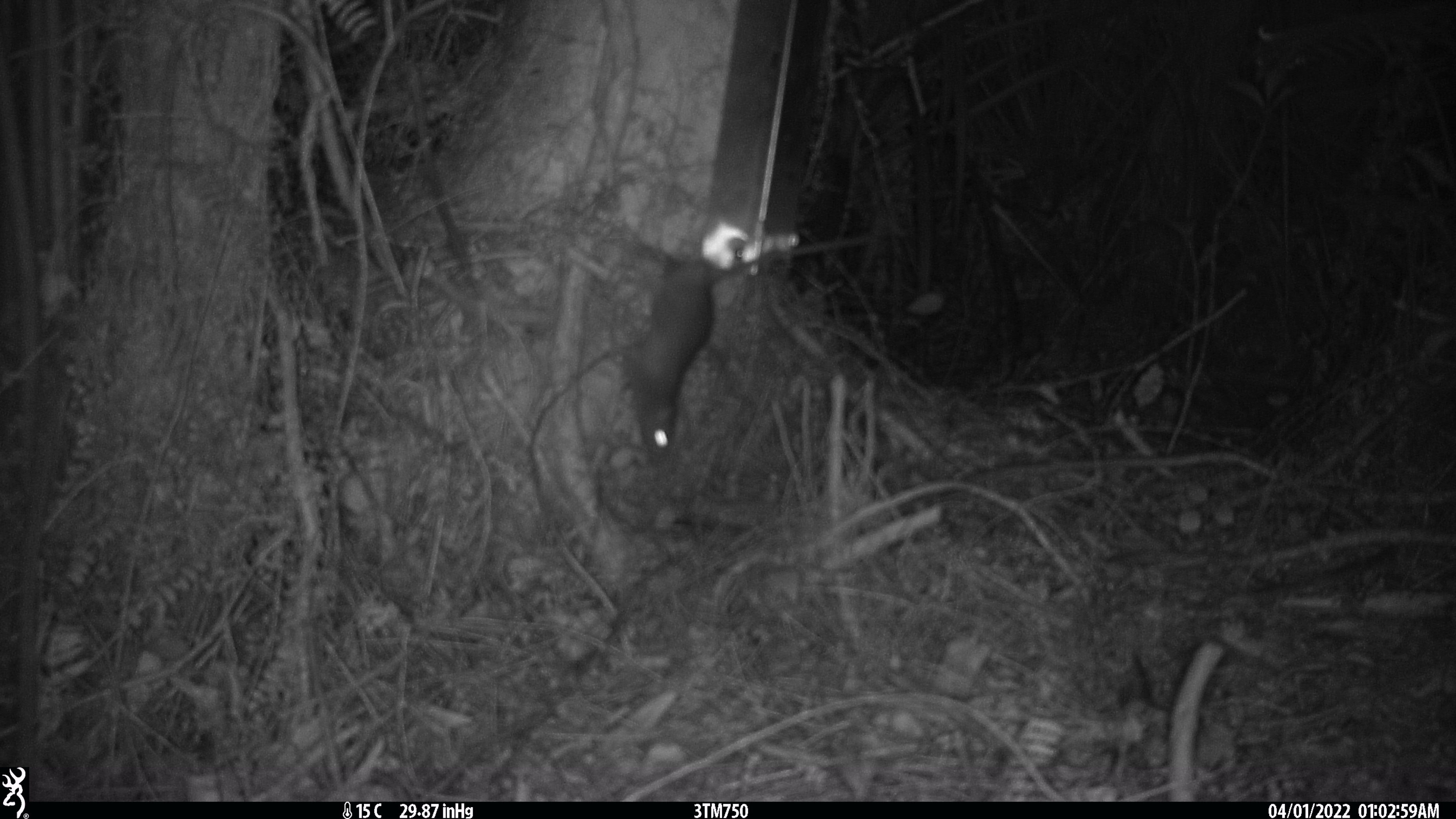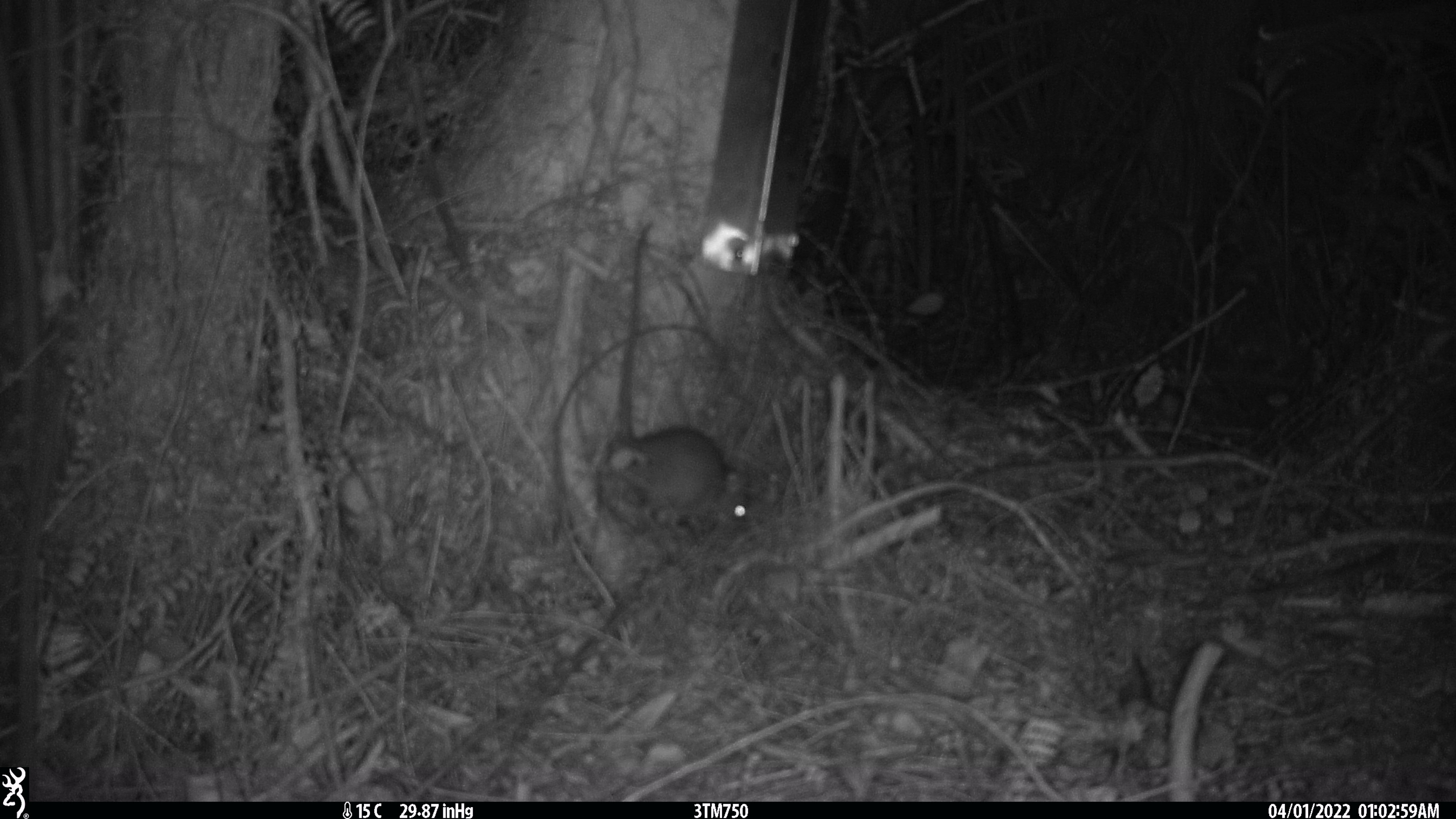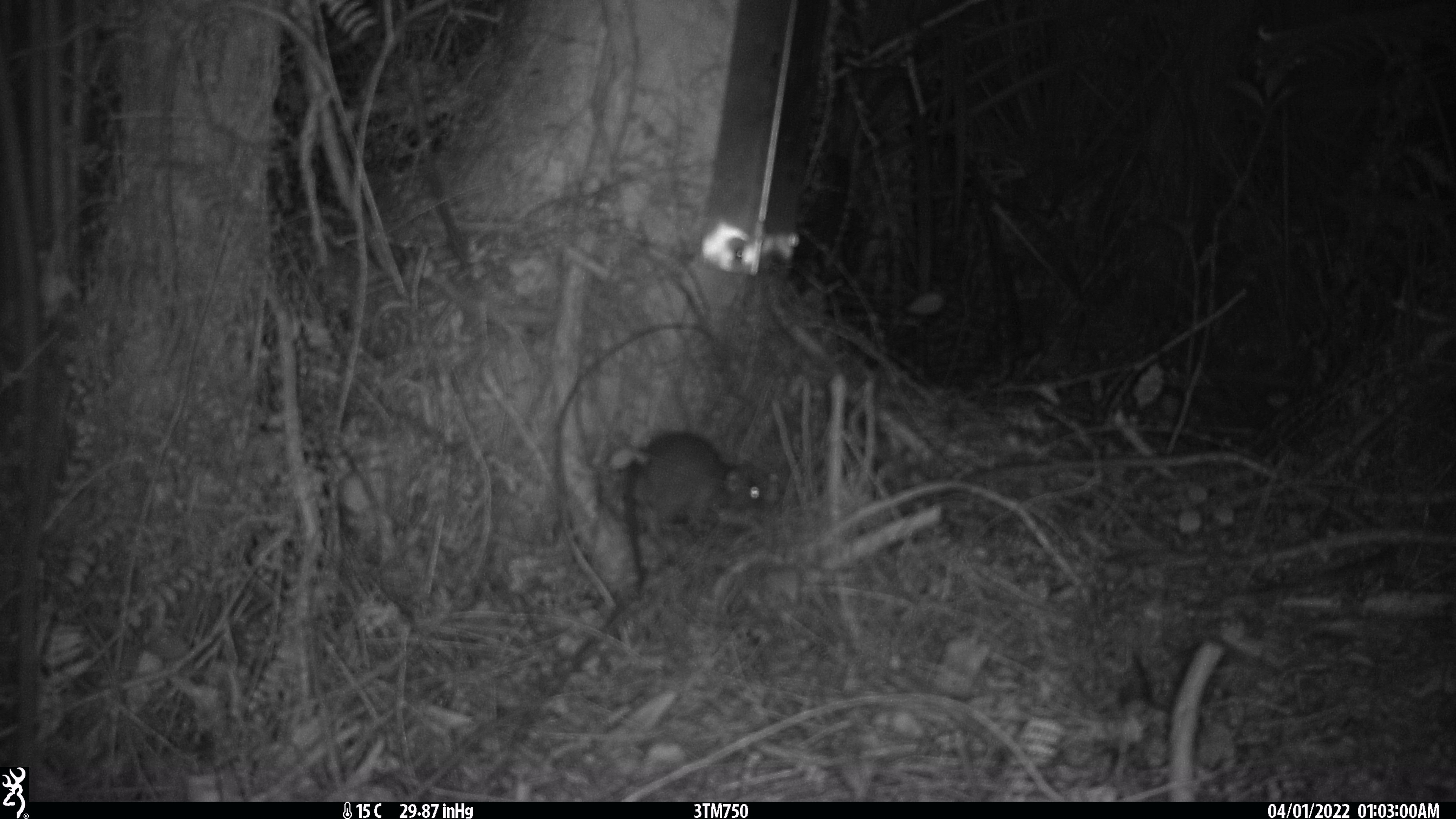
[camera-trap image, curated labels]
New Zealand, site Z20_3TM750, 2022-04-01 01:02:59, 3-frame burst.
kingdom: Animalia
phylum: Chordata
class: Mammalia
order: Rodentia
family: Muridae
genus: Rattus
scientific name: Rattus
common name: rat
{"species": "rat (Rattus)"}